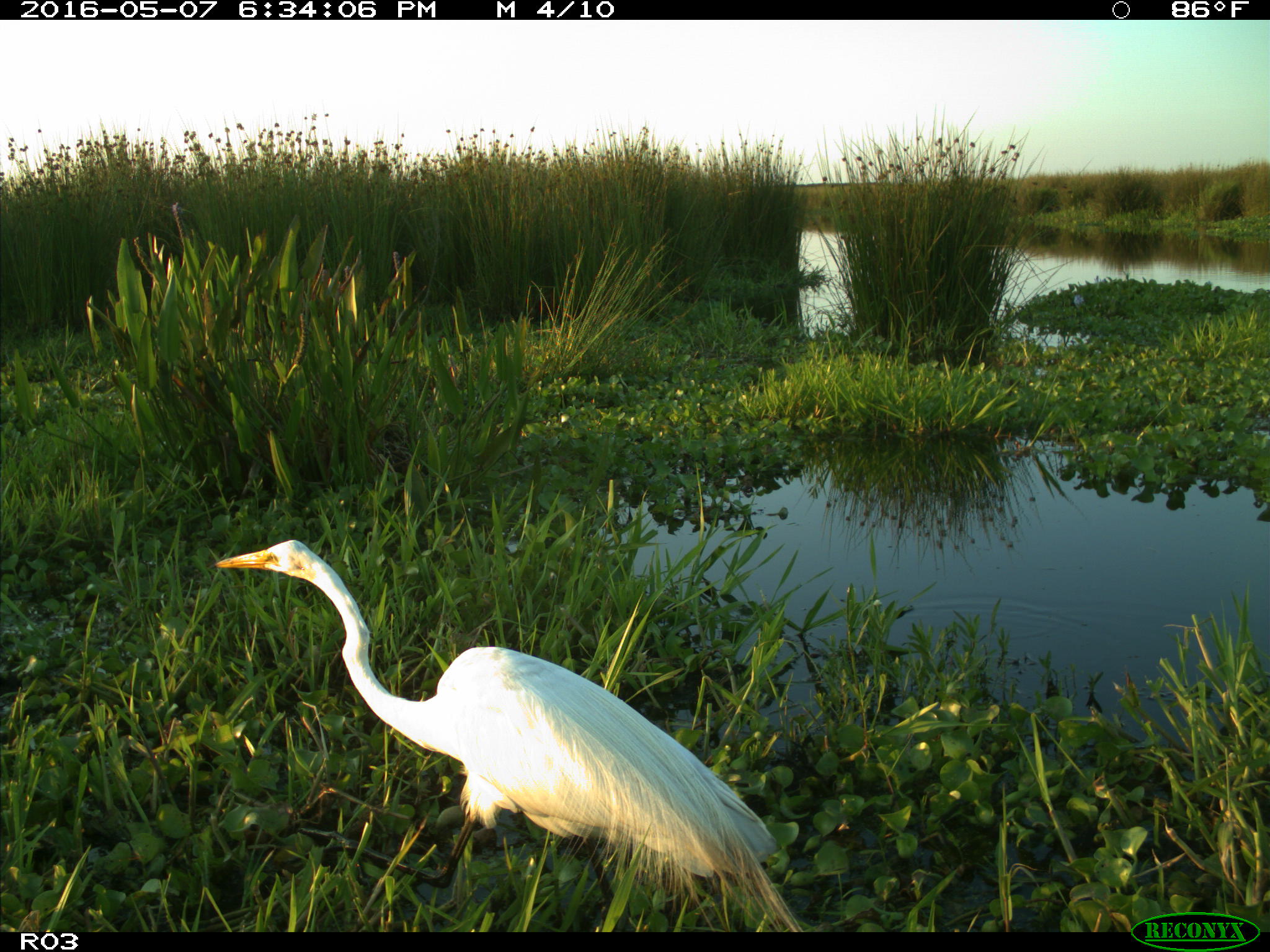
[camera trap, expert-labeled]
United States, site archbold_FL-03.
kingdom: Animalia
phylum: Chordata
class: Aves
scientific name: Aves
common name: birds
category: unidentified bird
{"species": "unidentified bird (birds) (Aves)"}